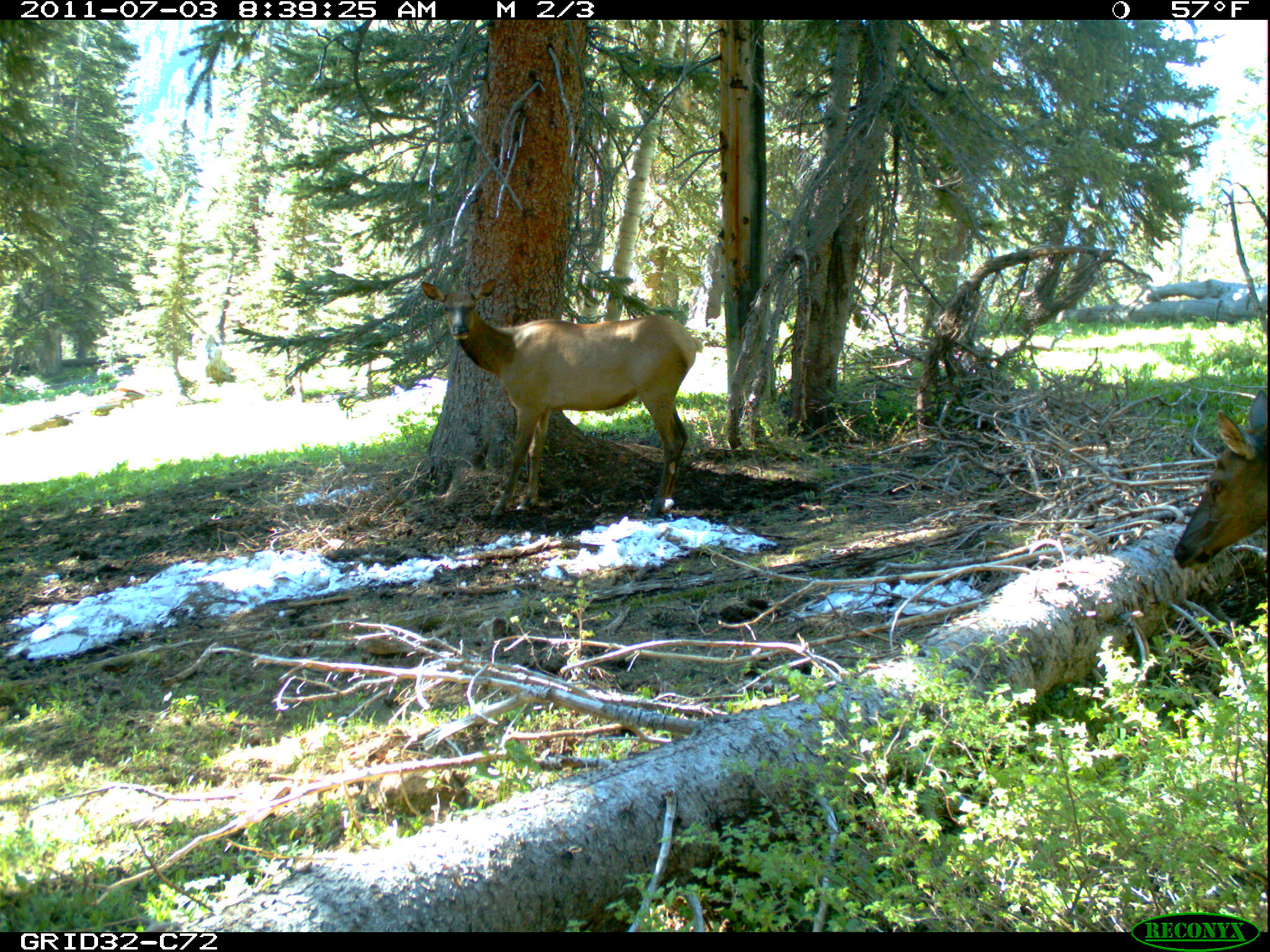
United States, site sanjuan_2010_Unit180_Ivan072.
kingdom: Animalia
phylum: Chordata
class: Mammalia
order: Artiodactyla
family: Cervidae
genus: Cervus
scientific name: Cervus elaphus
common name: red deer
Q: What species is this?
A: Cervus elaphus (red deer).